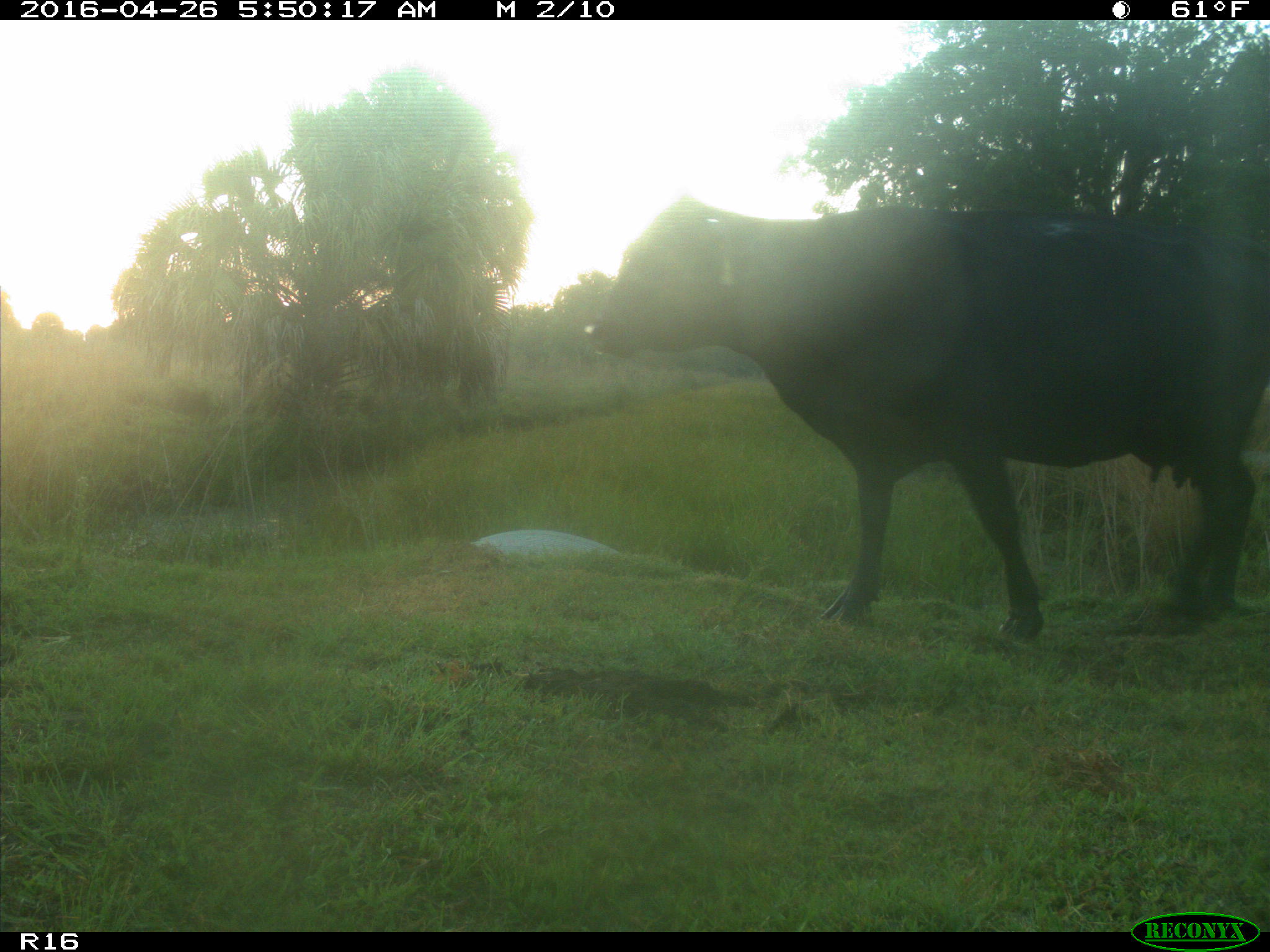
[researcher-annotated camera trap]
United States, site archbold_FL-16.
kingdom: Animalia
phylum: Chordata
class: Mammalia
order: Artiodactyla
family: Bovidae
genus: Bos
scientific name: Bos taurus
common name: domestic cow